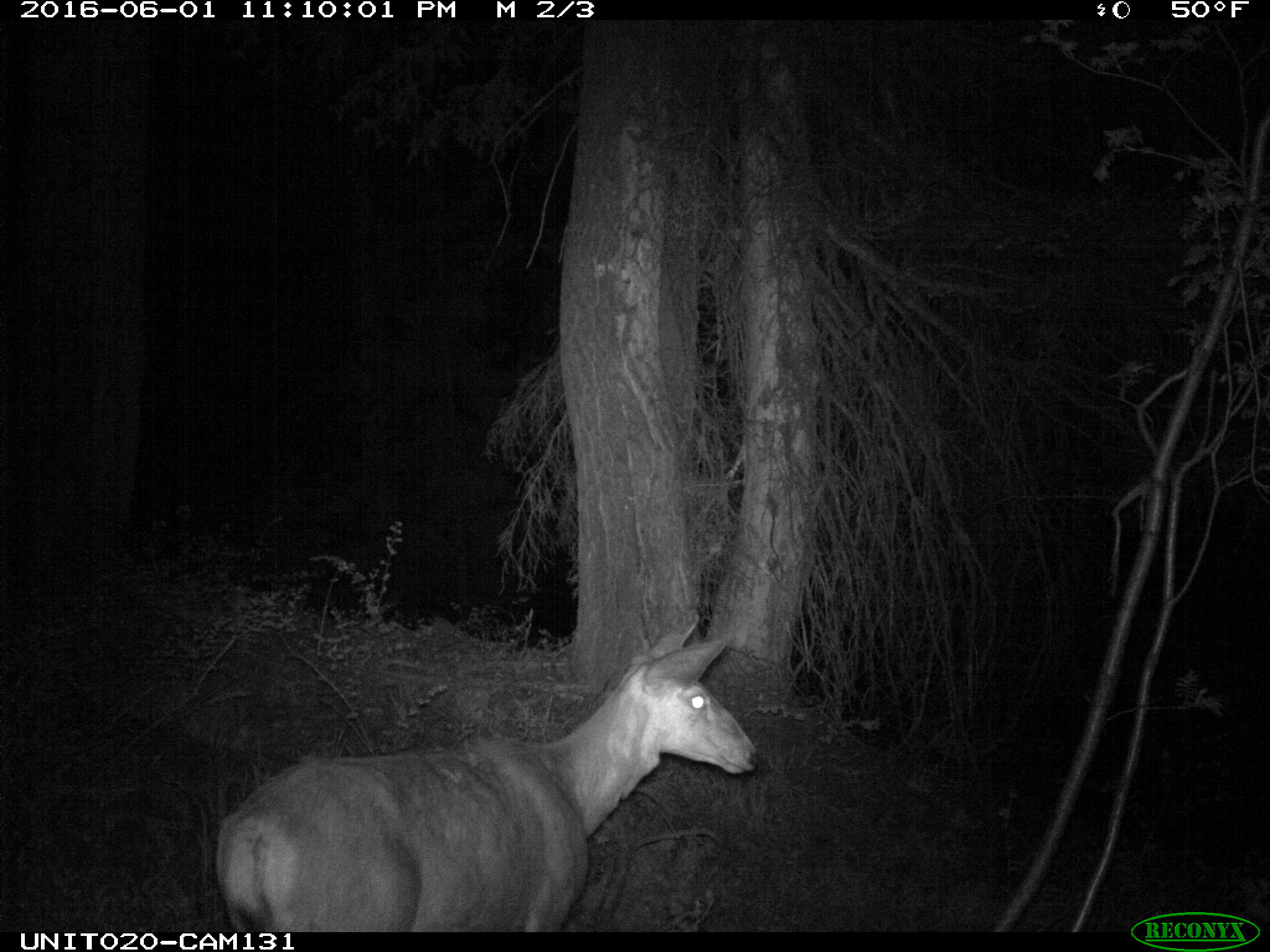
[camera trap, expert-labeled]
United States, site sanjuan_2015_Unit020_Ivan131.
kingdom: Animalia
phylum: Chordata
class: Mammalia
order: Artiodactyla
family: Cervidae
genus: Odocoileus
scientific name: Odocoileus hemionus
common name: mule deer